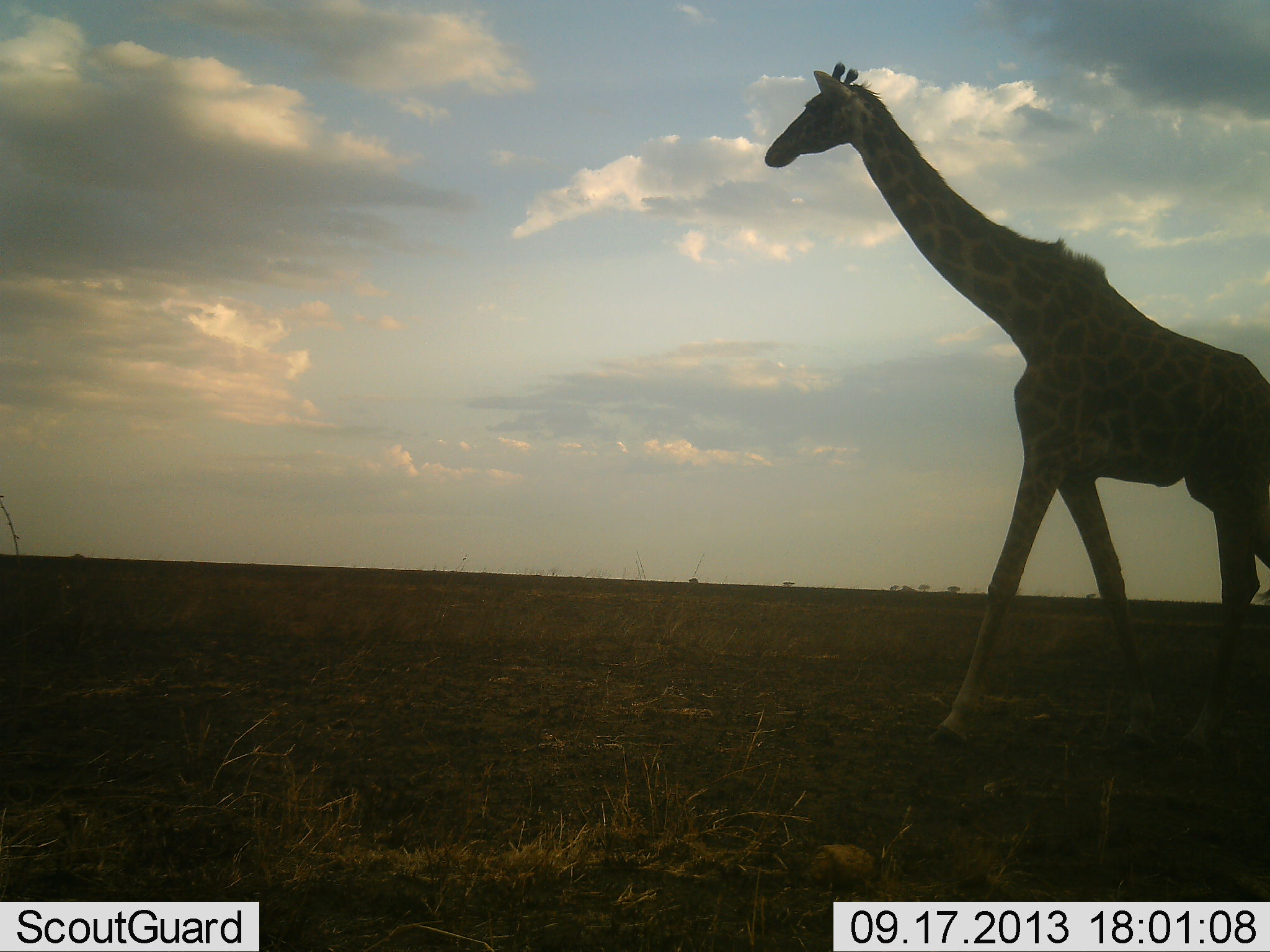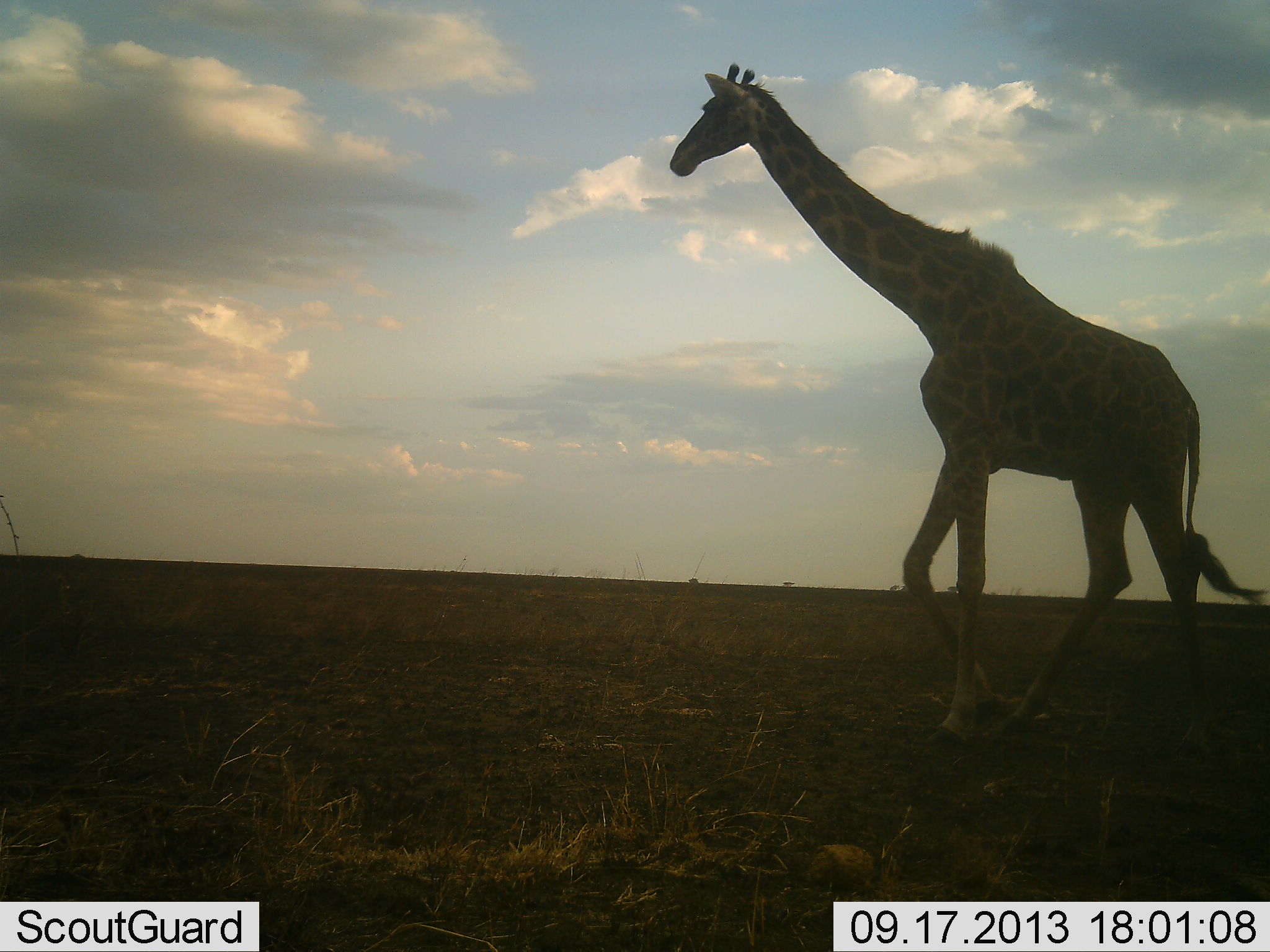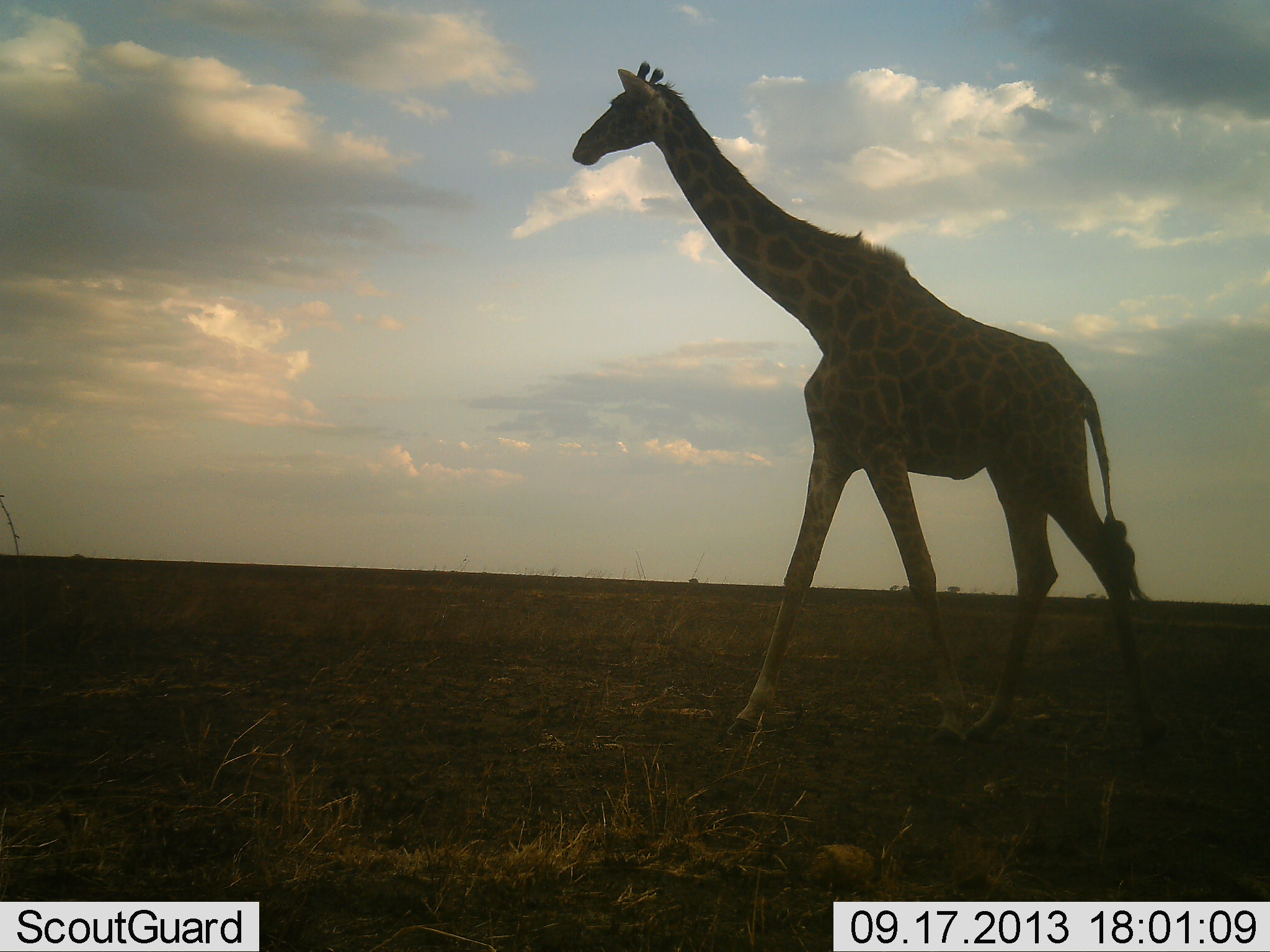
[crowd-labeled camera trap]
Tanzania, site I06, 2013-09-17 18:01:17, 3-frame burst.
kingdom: Animalia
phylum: Chordata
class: Mammalia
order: Artiodactyla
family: Giraffidae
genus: Giraffa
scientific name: Giraffa camelopardalis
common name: giraffe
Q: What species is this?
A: Giraffe (Giraffa camelopardalis).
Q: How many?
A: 1.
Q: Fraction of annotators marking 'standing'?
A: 0%.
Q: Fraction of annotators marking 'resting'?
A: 0%.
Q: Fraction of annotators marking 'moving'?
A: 100%.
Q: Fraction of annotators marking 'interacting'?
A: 0%.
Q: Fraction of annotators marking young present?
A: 0%.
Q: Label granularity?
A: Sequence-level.